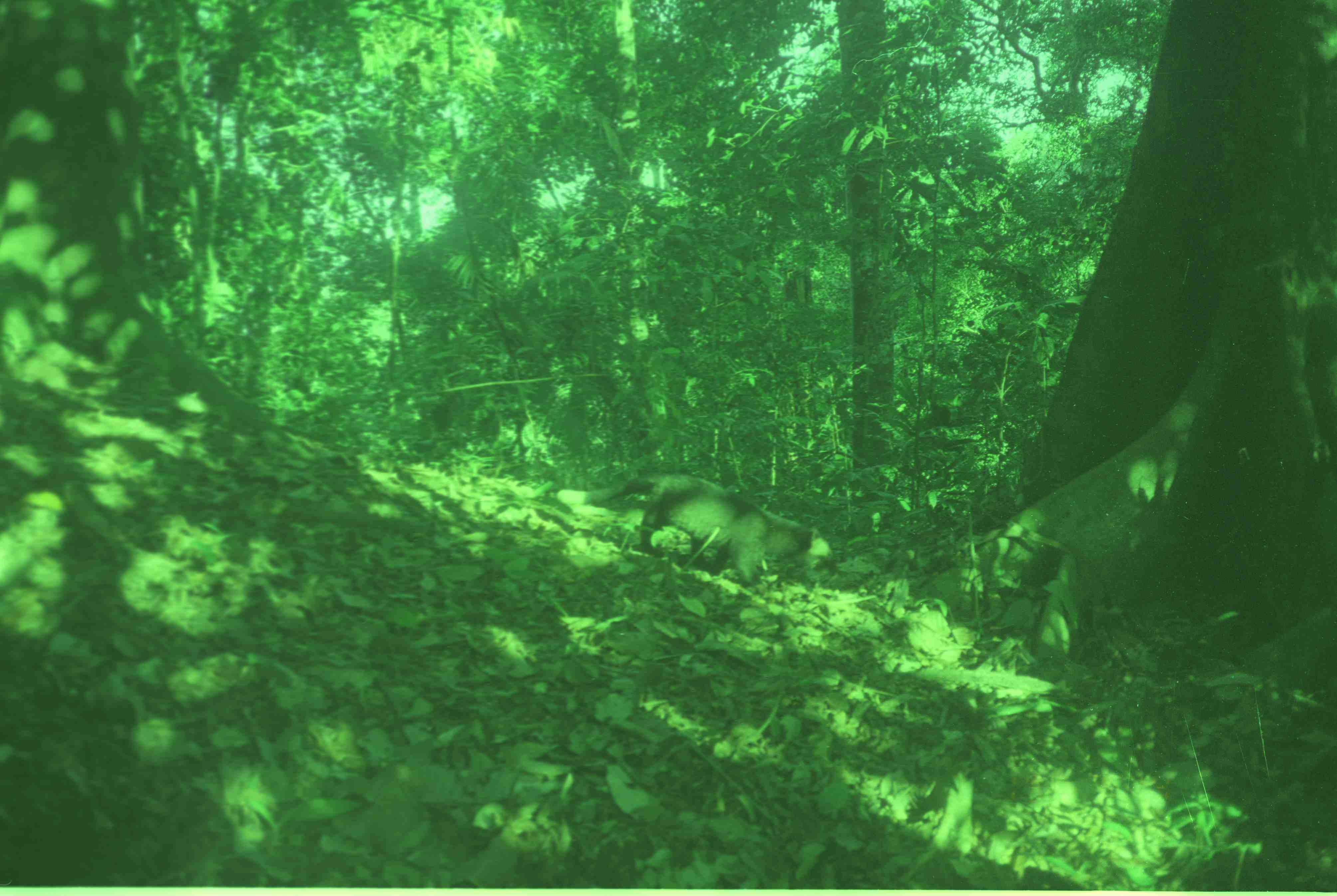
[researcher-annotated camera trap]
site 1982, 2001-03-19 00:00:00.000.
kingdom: Animalia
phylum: Chordata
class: Mammalia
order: Carnivora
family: Viverridae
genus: Paguma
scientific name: Paguma larvata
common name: masked palm civet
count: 1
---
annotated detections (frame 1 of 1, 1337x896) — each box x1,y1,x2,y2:
paguma larvata: 558,471,840,596